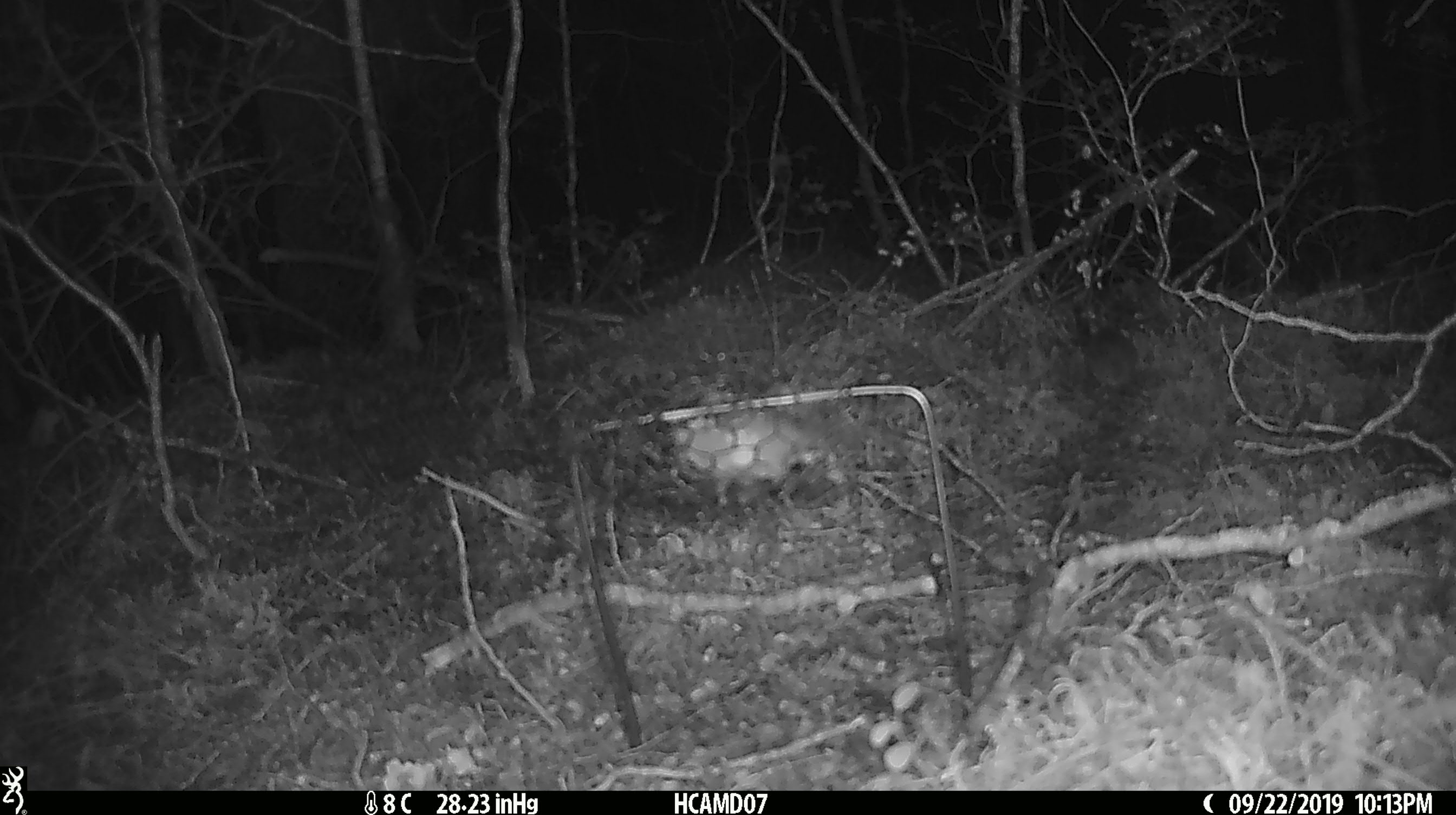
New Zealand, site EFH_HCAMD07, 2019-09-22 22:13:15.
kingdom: Animalia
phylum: Chordata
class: Mammalia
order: Rodentia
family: Muridae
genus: Mus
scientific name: Mus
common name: mouse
Mouse (Mus).